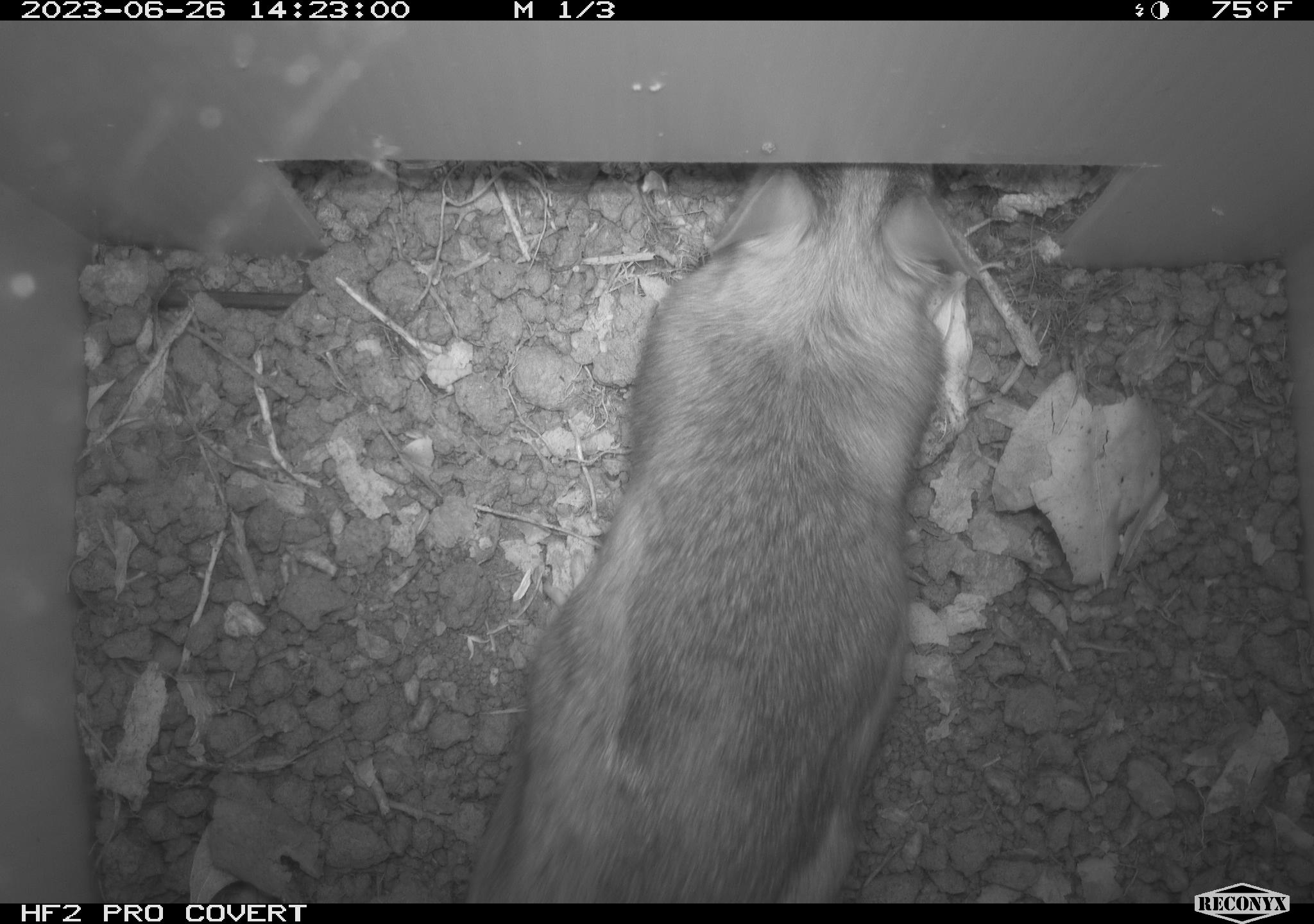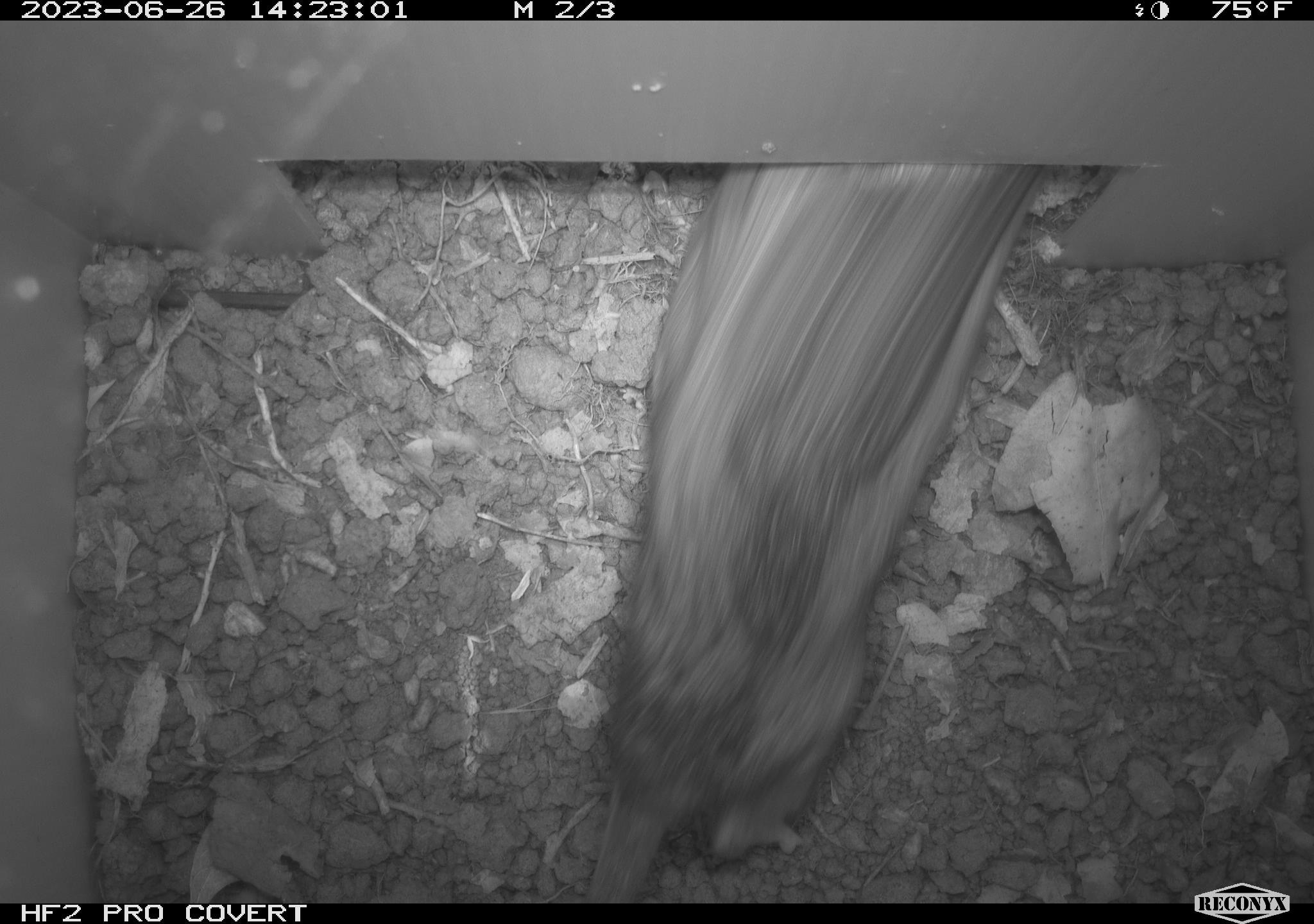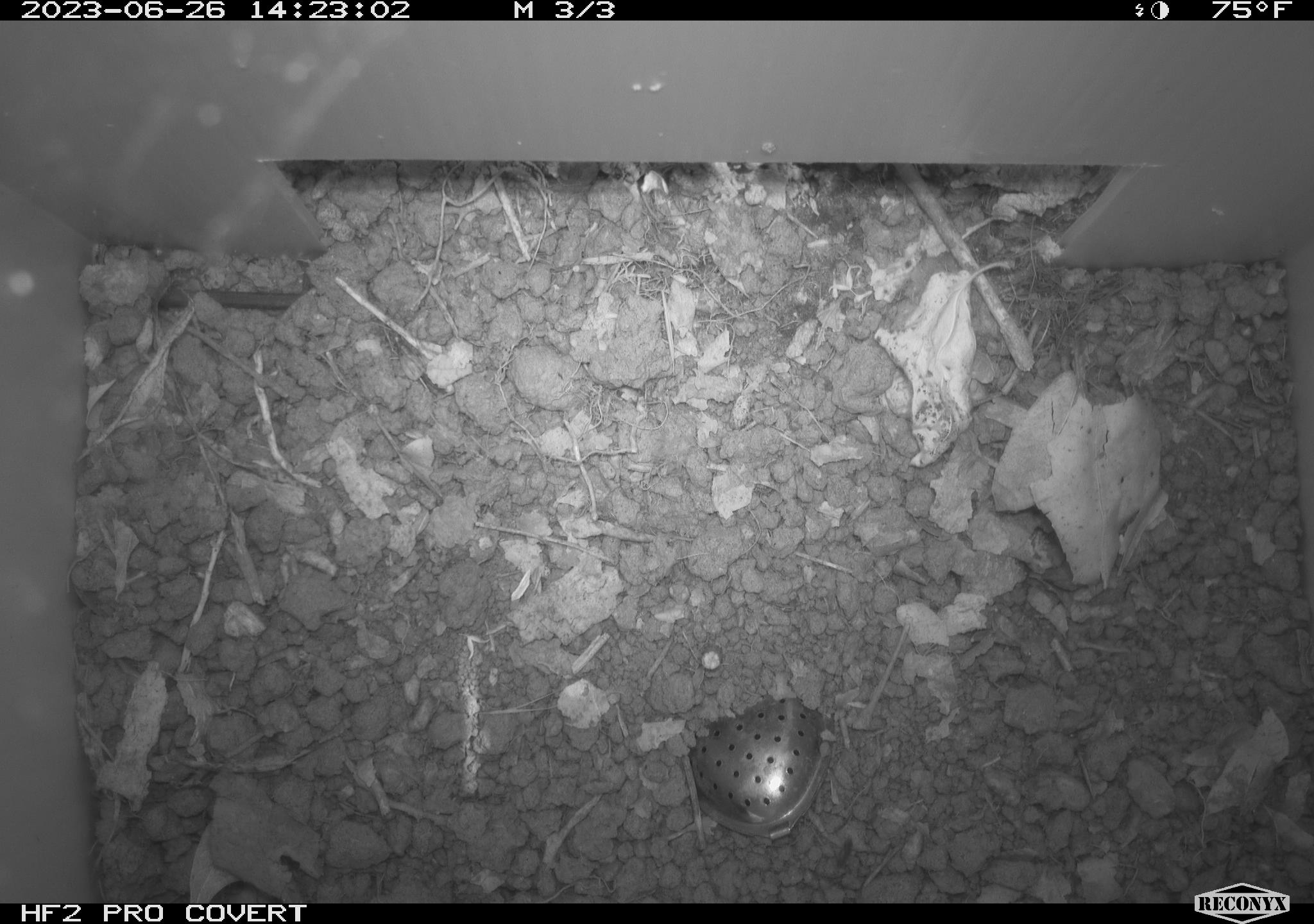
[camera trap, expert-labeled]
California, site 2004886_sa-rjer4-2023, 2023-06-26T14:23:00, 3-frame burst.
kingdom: Animalia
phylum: Chordata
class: Mammalia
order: Rodentia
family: Cricetidae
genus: Neotoma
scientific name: Neotoma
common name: pack rat or woodrat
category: neotoma species